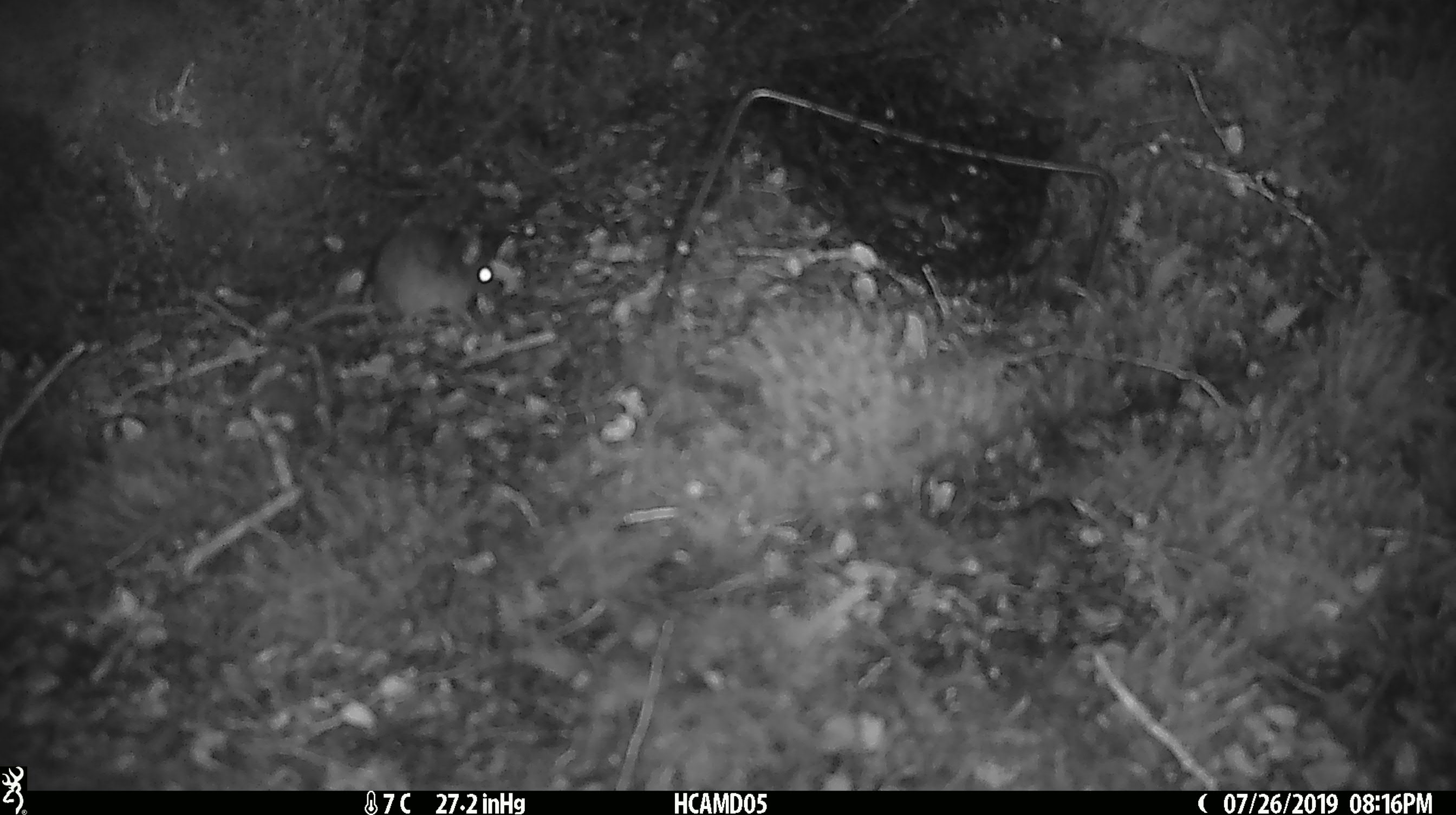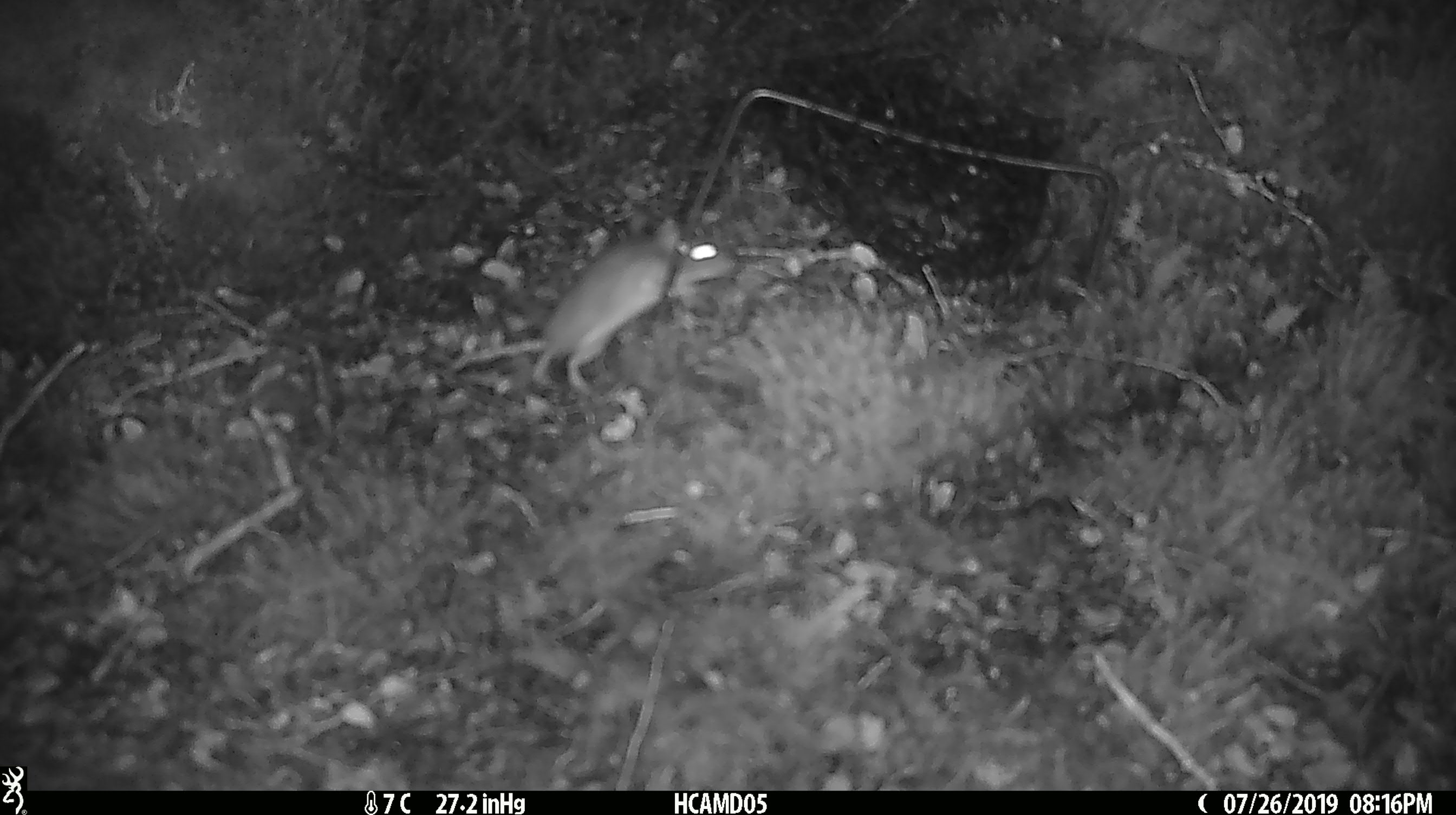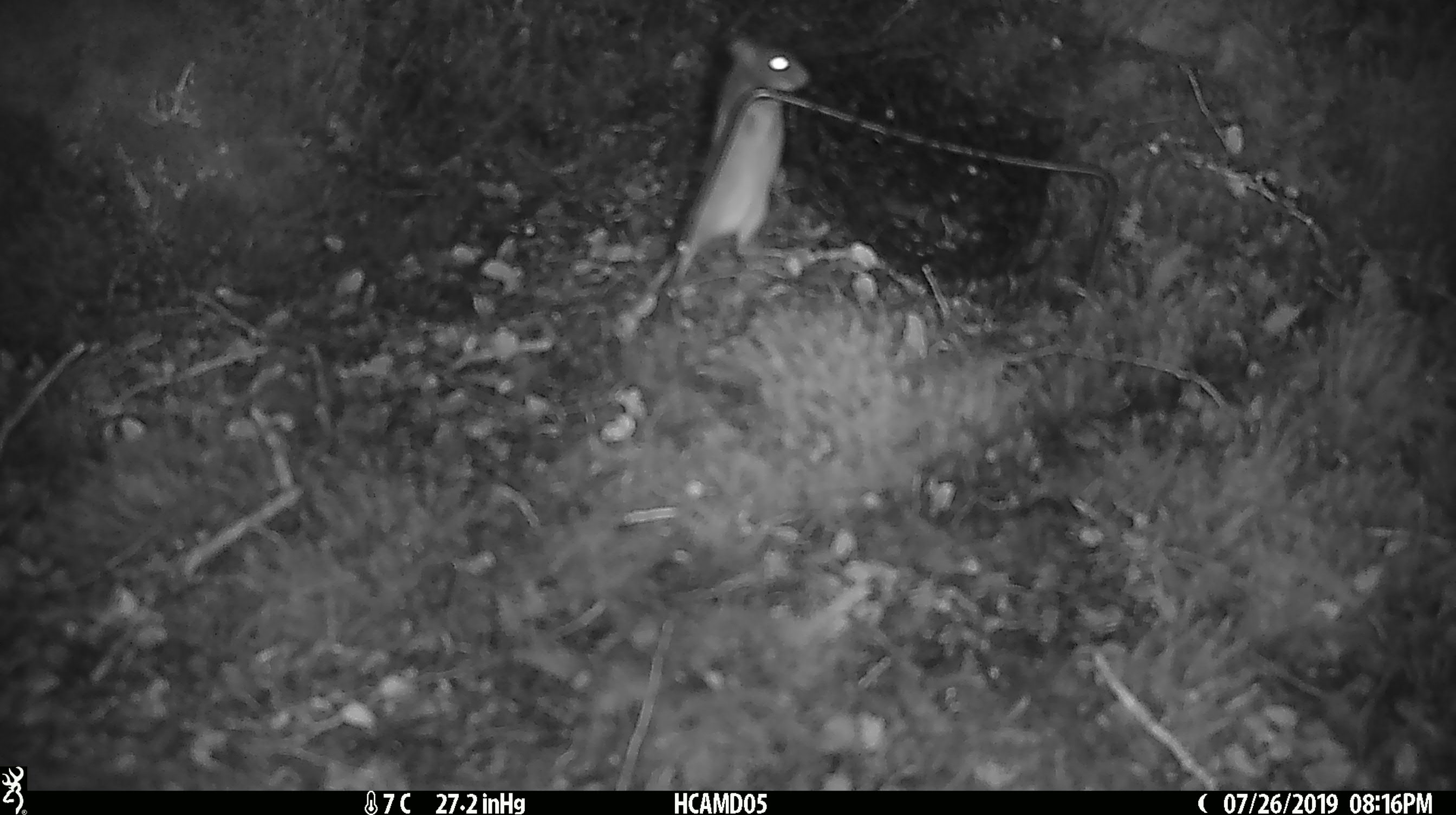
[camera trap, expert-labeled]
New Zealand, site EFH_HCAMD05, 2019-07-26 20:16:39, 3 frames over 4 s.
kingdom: Animalia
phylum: Chordata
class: Mammalia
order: Rodentia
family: Muridae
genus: Mus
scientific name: Mus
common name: mouse